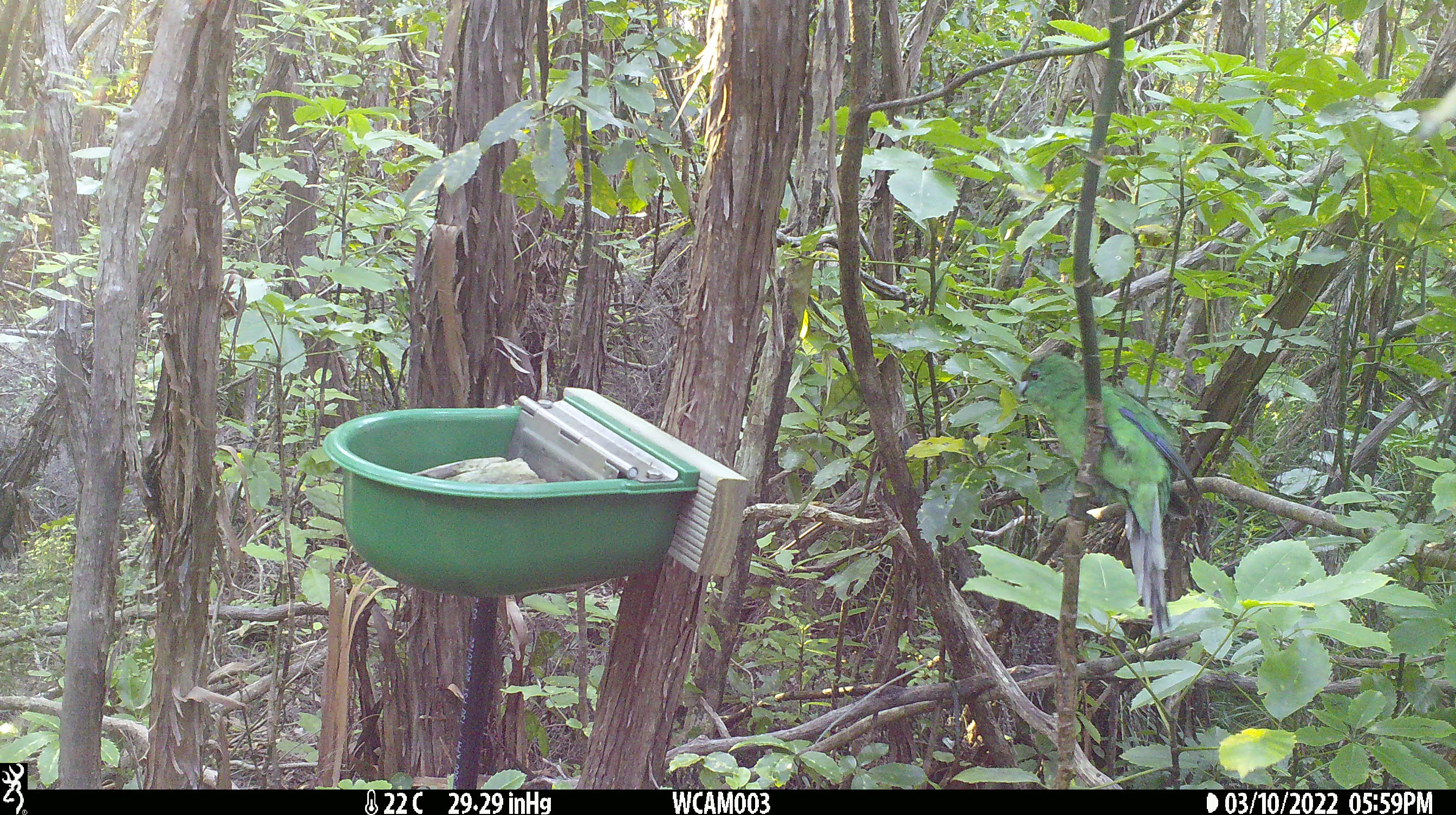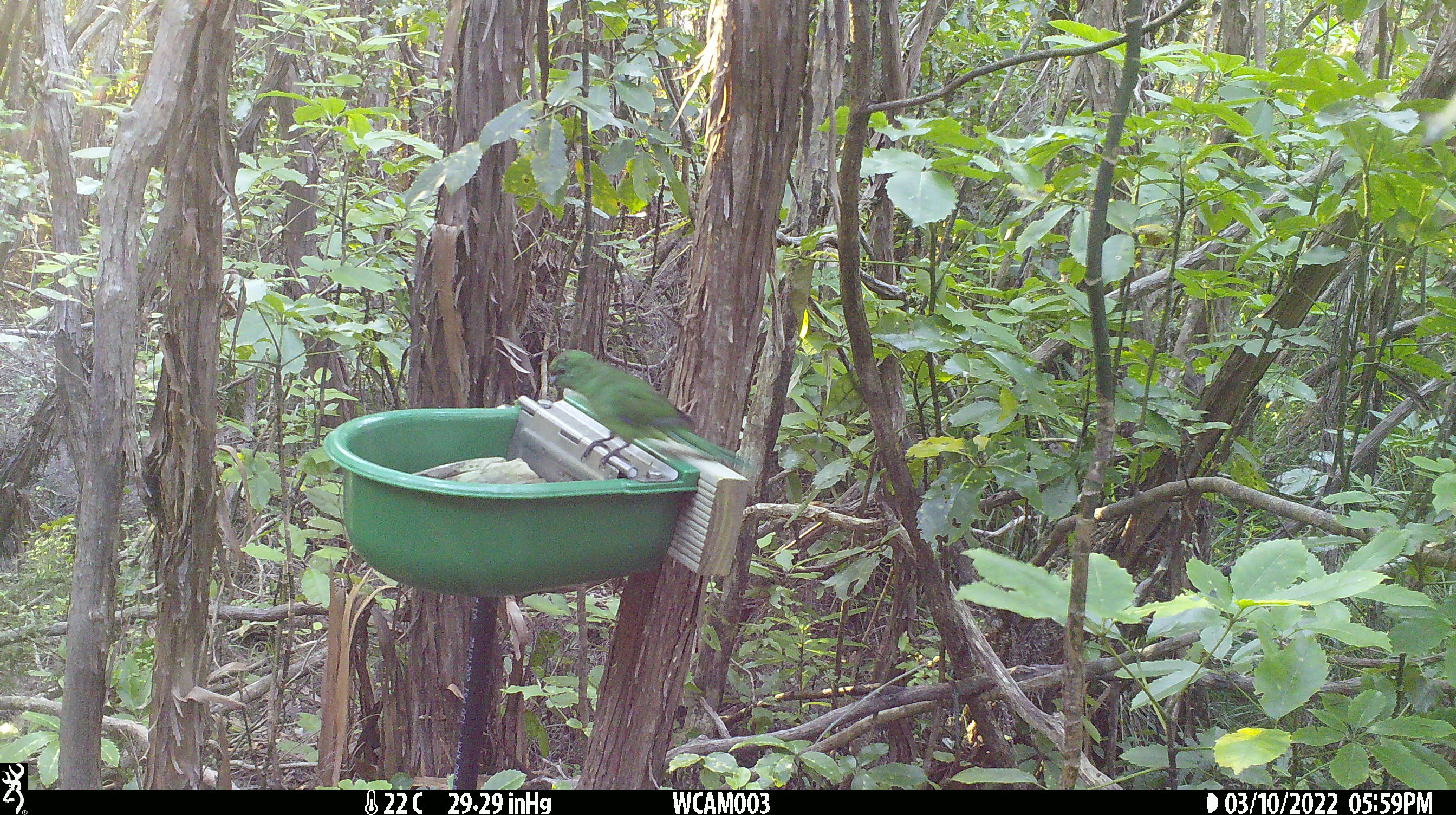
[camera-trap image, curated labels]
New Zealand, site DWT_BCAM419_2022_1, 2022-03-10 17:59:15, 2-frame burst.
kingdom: Animalia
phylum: Chordata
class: Aves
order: Psittaciformes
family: Psittaculidae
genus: Cyanoramphus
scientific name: Cyanoramphus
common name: parakeet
Parakeet (Cyanoramphus).